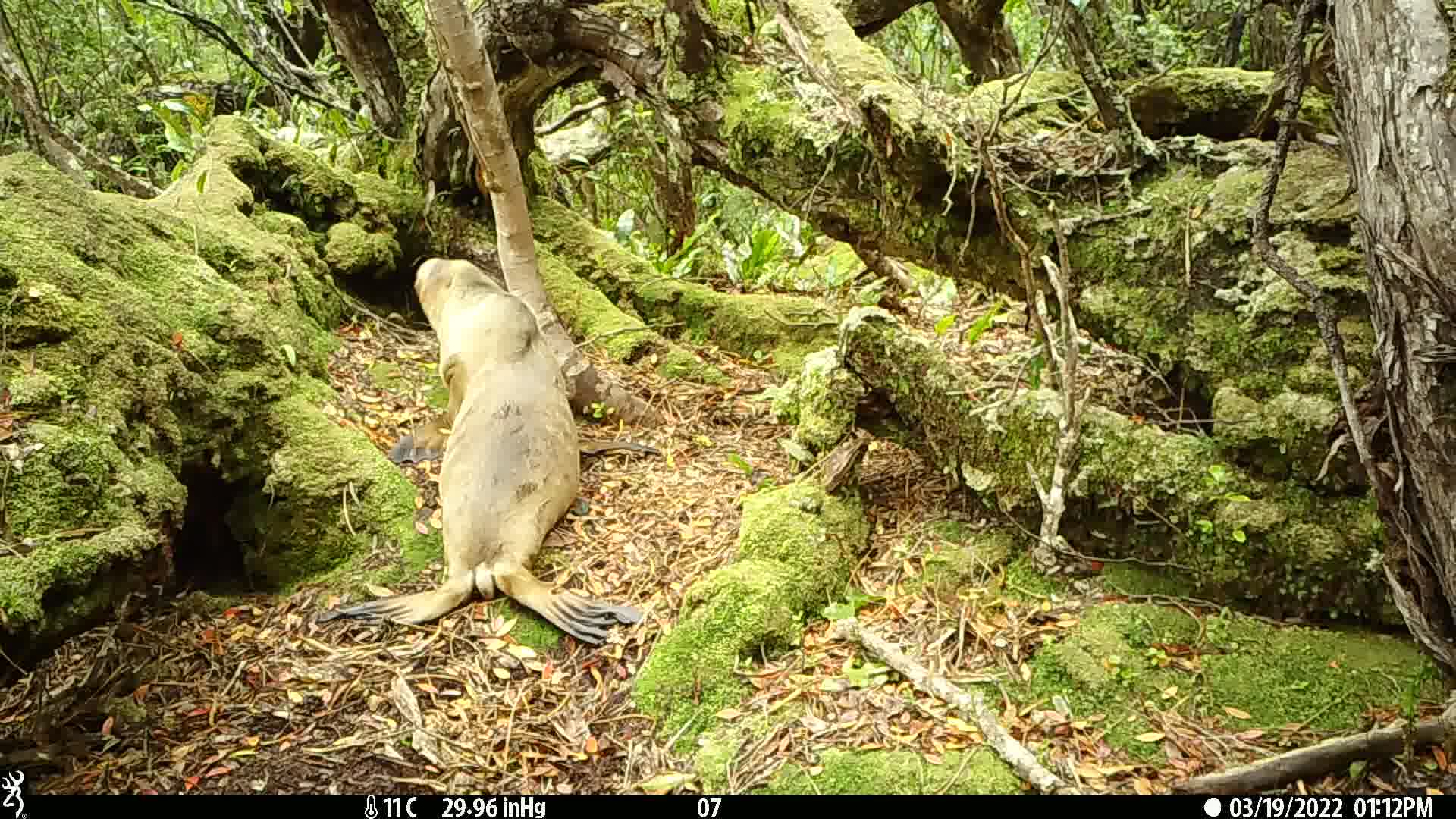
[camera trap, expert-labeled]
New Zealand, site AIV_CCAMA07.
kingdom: Animalia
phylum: Chordata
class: Mammalia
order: Carnivora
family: Otariidae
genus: Phocarctos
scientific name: Phocarctos hookeri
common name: new zealand sea lion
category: sealion